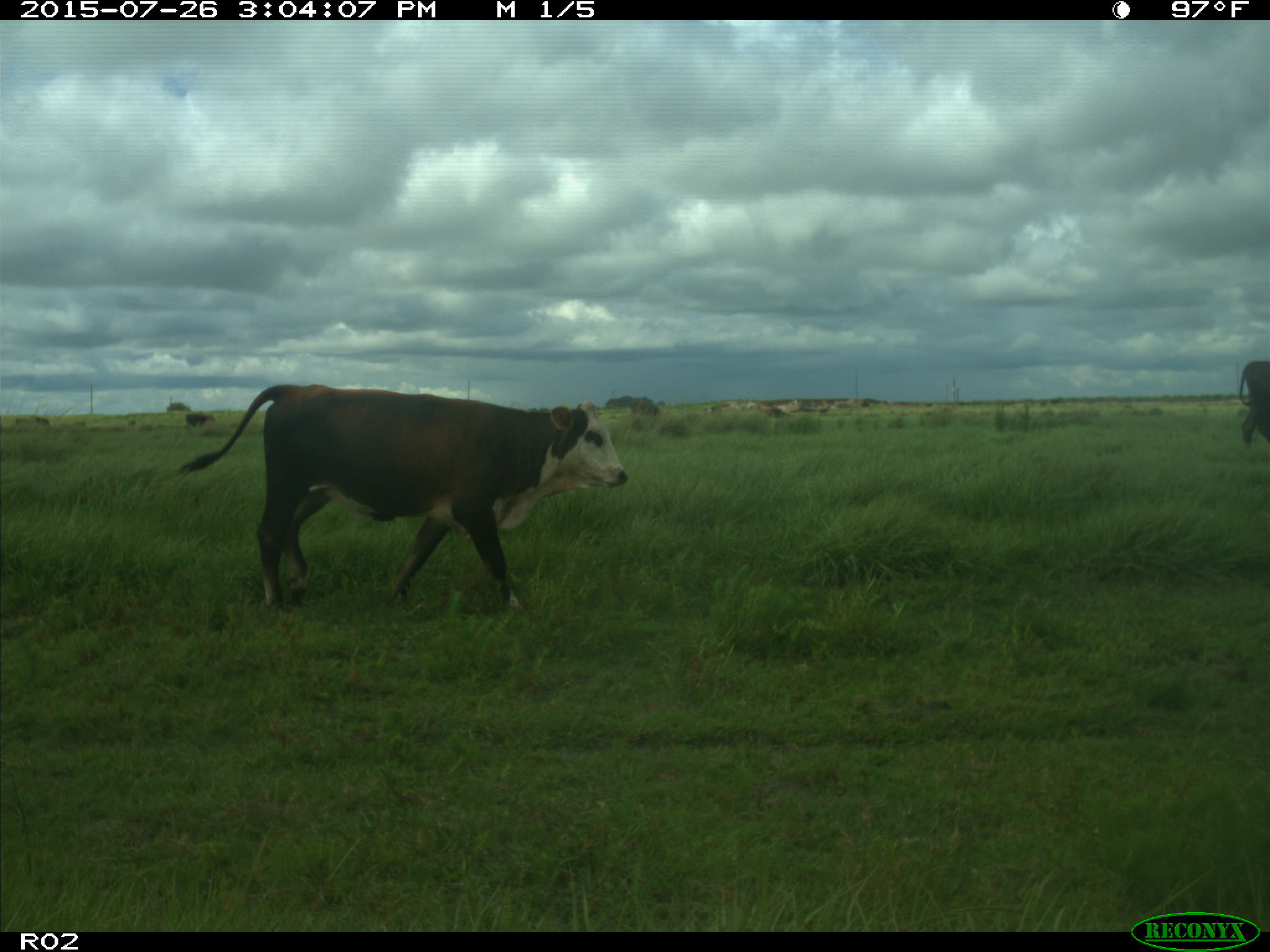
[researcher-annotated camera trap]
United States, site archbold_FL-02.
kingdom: Animalia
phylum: Chordata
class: Mammalia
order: Artiodactyla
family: Bovidae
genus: Bos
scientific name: Bos taurus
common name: domestic cow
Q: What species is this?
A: Bos taurus (domestic cow).